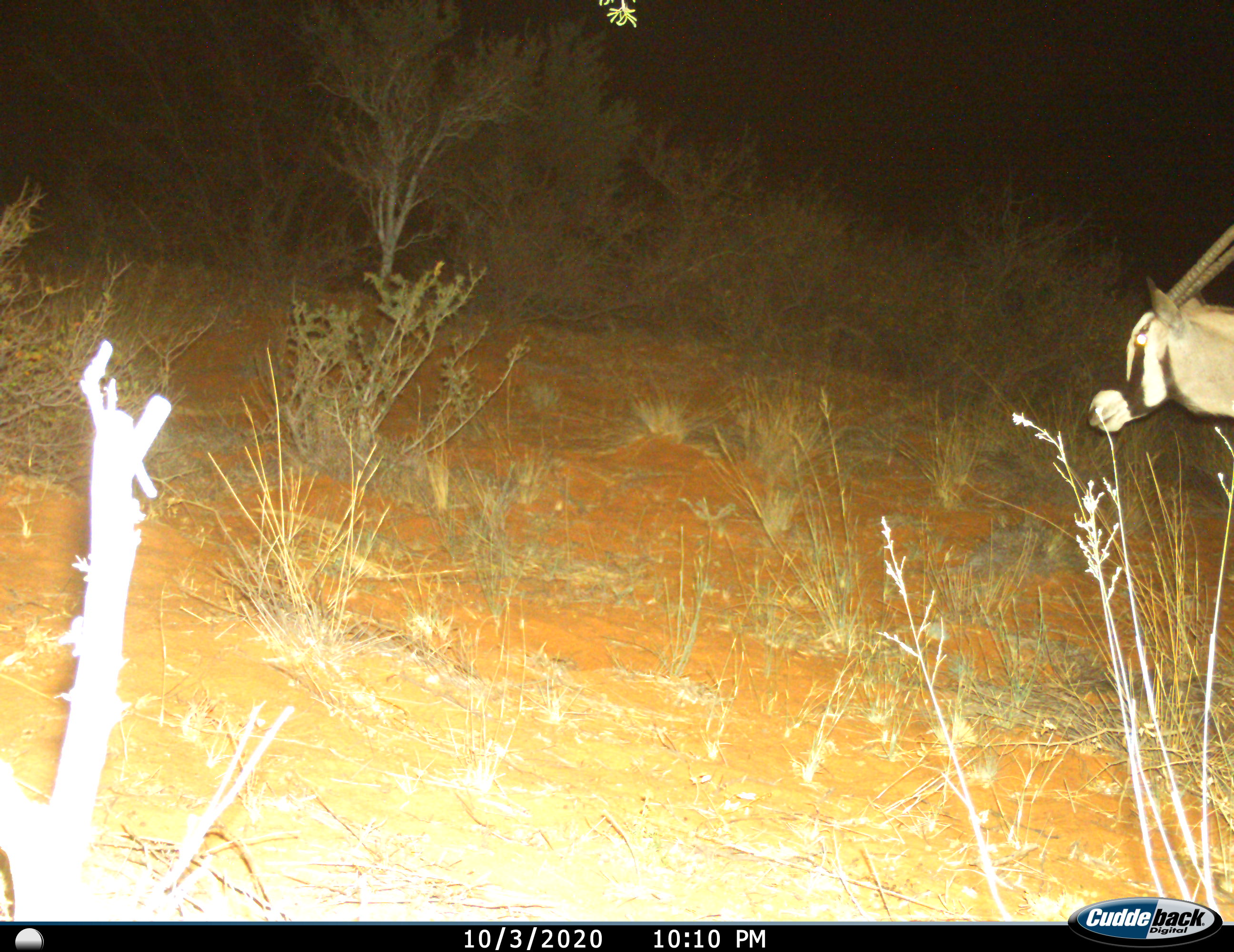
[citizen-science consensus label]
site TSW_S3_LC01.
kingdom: Animalia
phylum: Chordata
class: Mammalia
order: Artiodactyla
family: Bovidae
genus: Oryx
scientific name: Oryx gazella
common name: gemsbok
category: oryx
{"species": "oryx (gemsbok) (Oryx gazella)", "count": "1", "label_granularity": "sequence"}